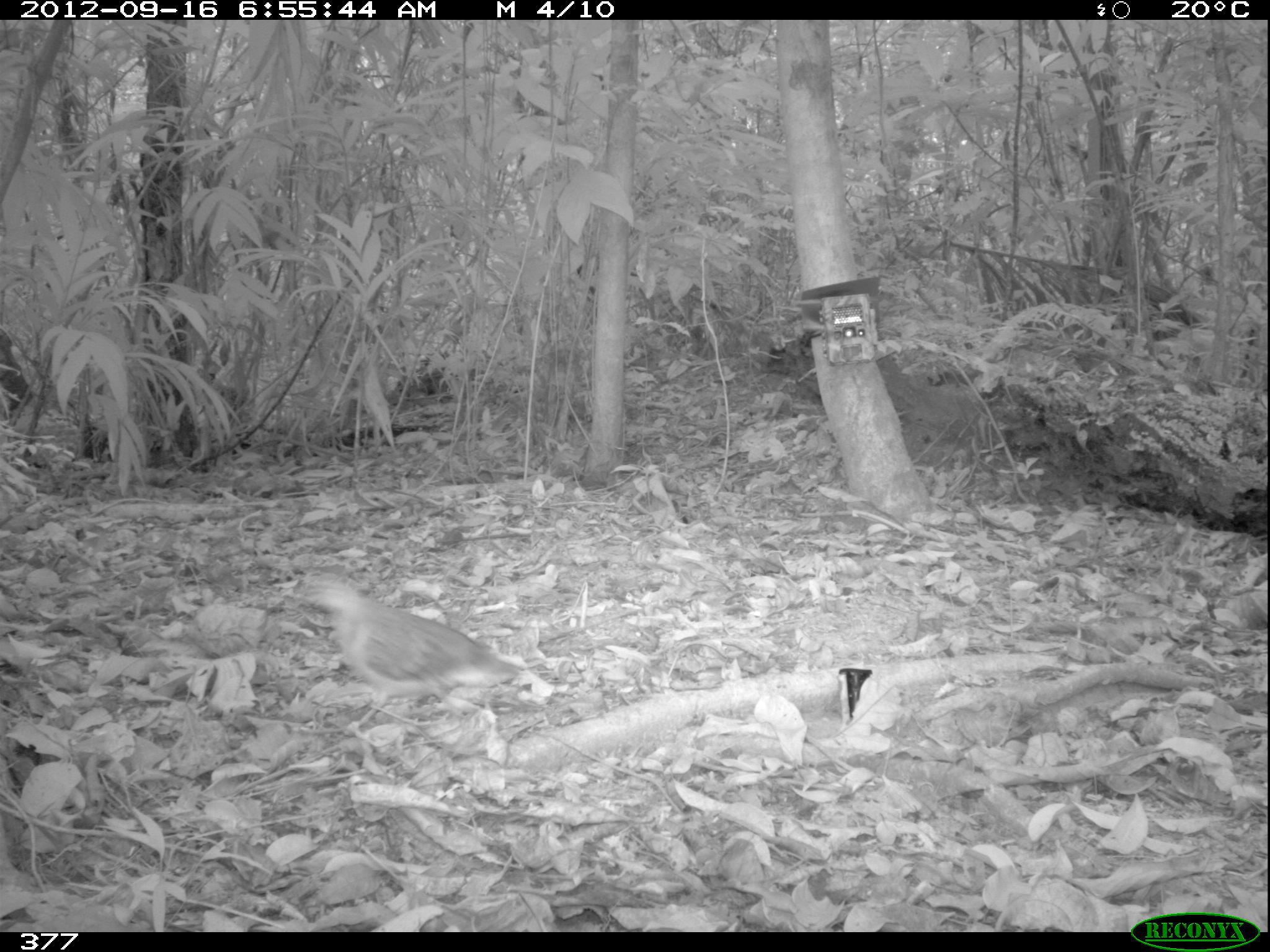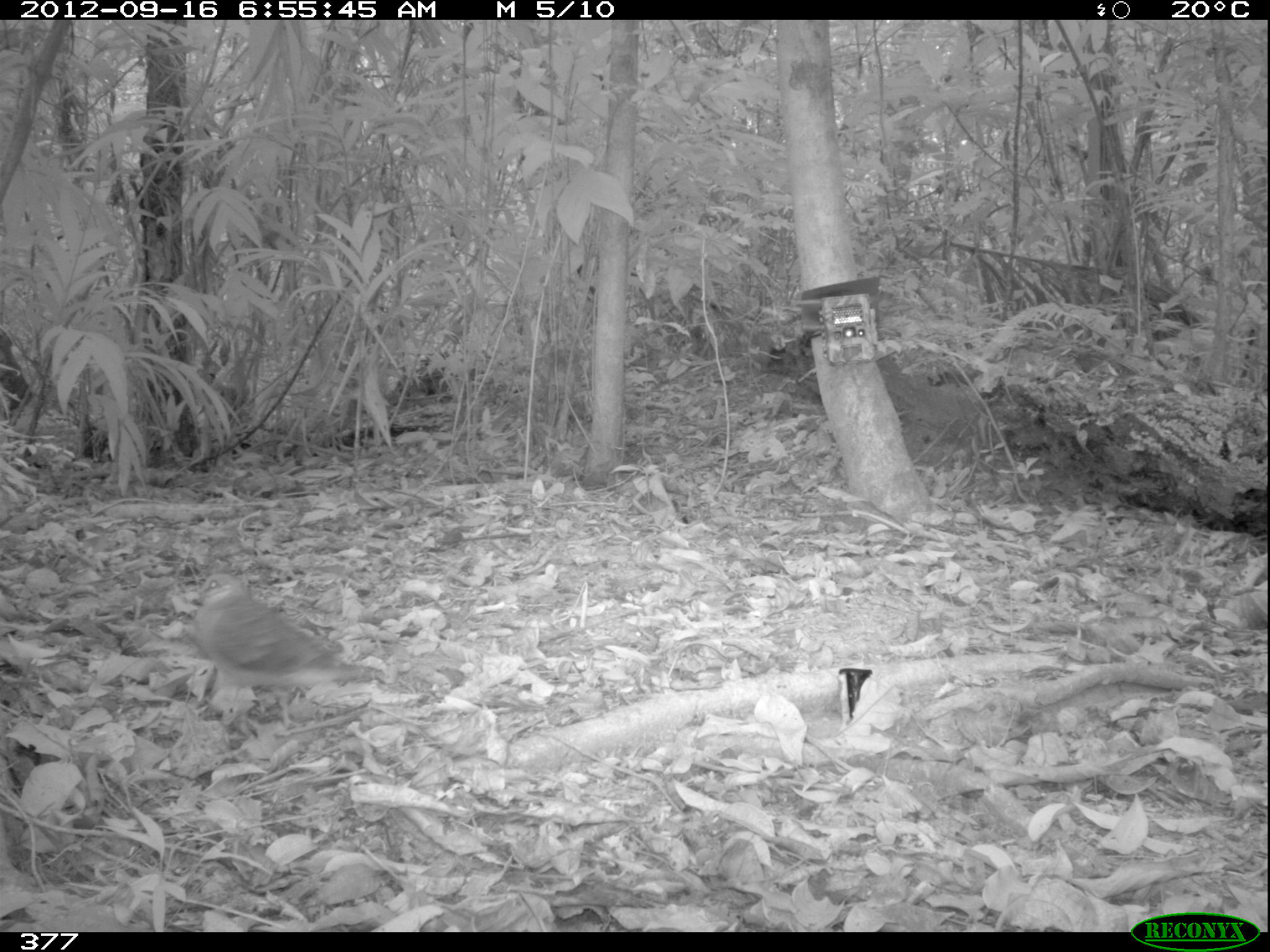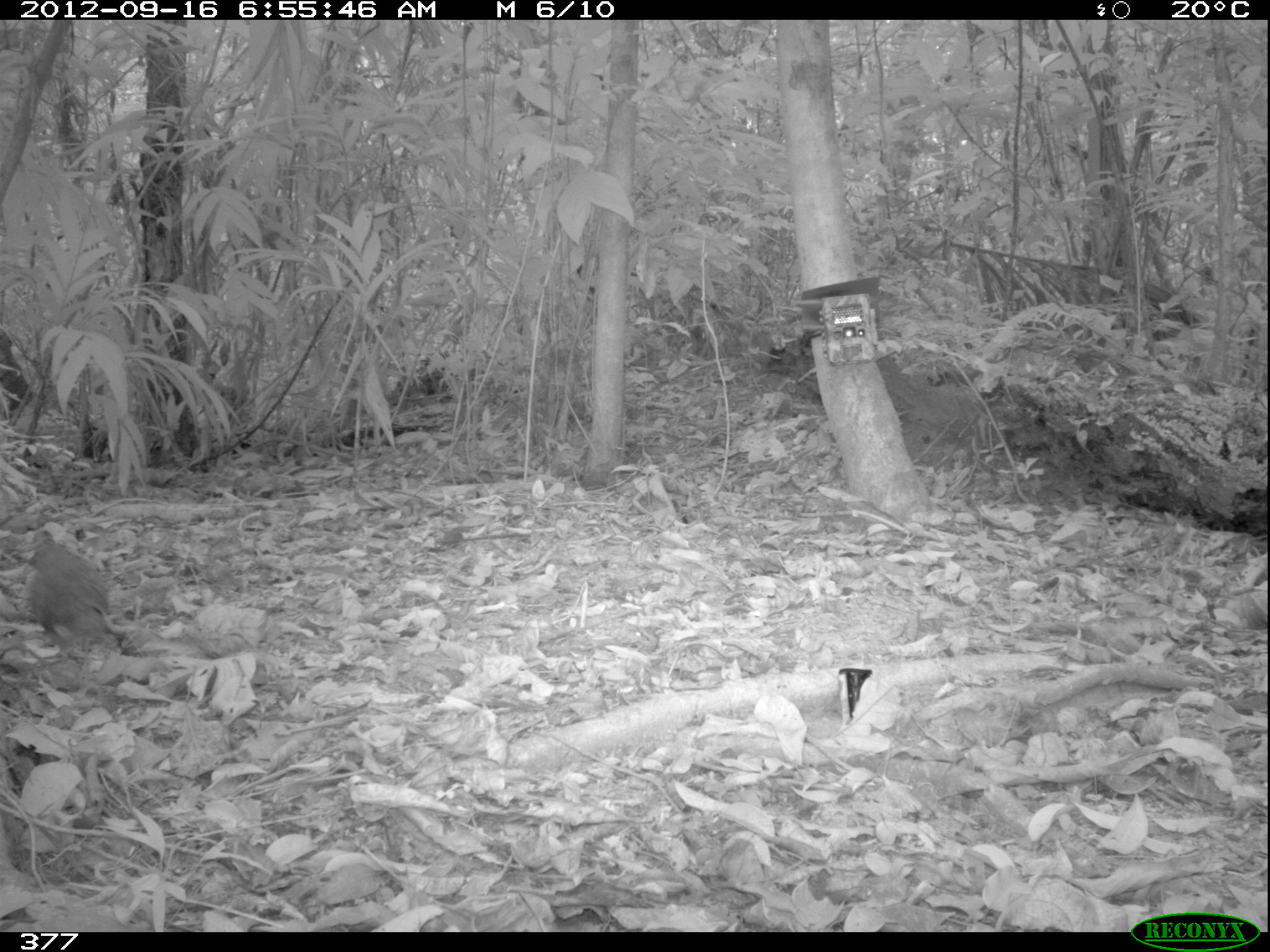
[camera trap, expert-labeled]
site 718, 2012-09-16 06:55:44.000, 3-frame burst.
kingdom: Animalia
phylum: Chordata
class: Aves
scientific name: Aves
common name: bird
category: unknown bird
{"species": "unknown bird (bird) (Aves)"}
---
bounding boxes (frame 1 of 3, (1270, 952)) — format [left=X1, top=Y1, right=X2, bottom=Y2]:
unknown bird: [left=299, top=573, right=521, bottom=729]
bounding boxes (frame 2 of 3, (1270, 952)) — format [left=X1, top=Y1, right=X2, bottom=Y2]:
unknown bird: [left=190, top=571, right=383, bottom=725]